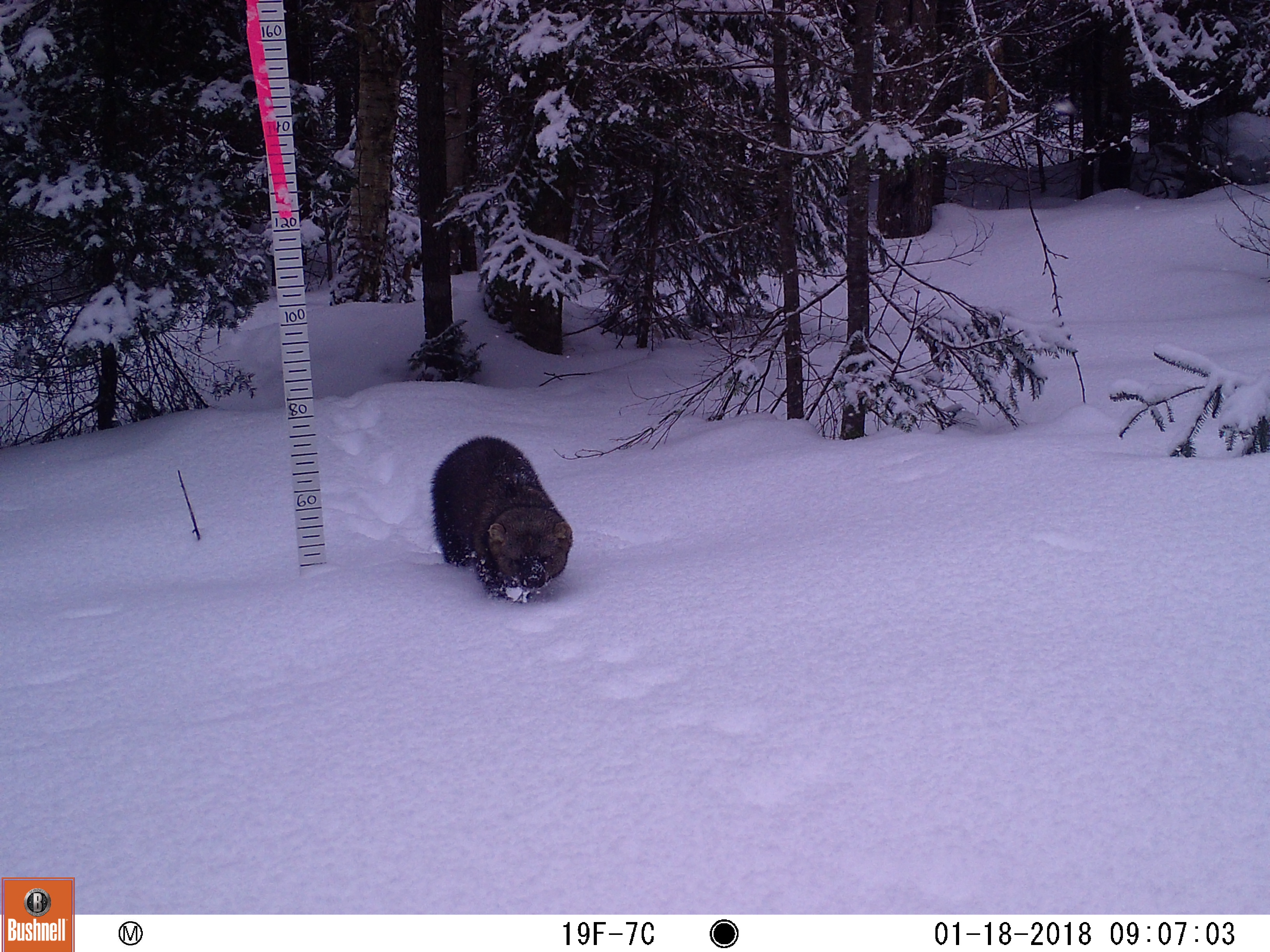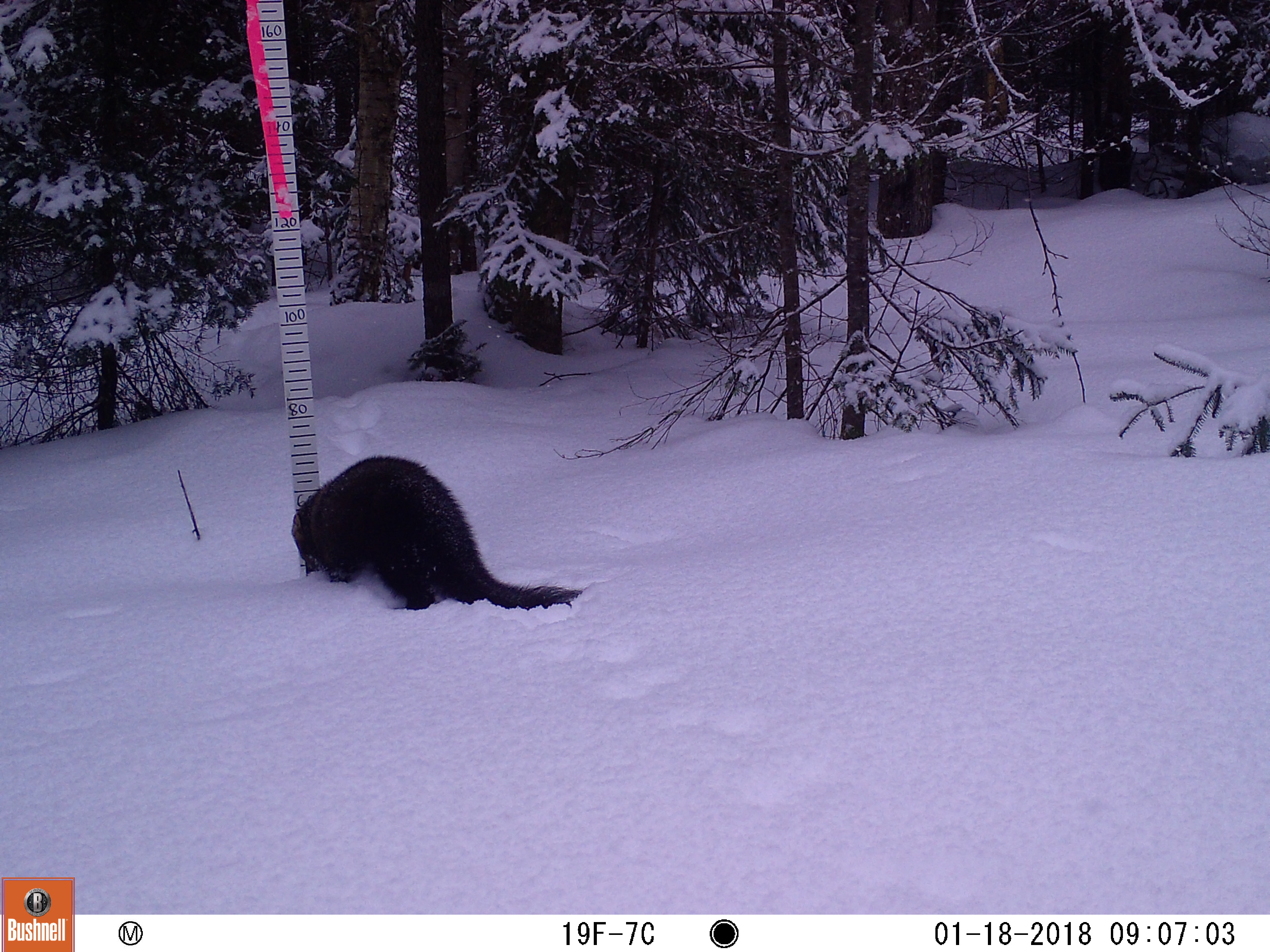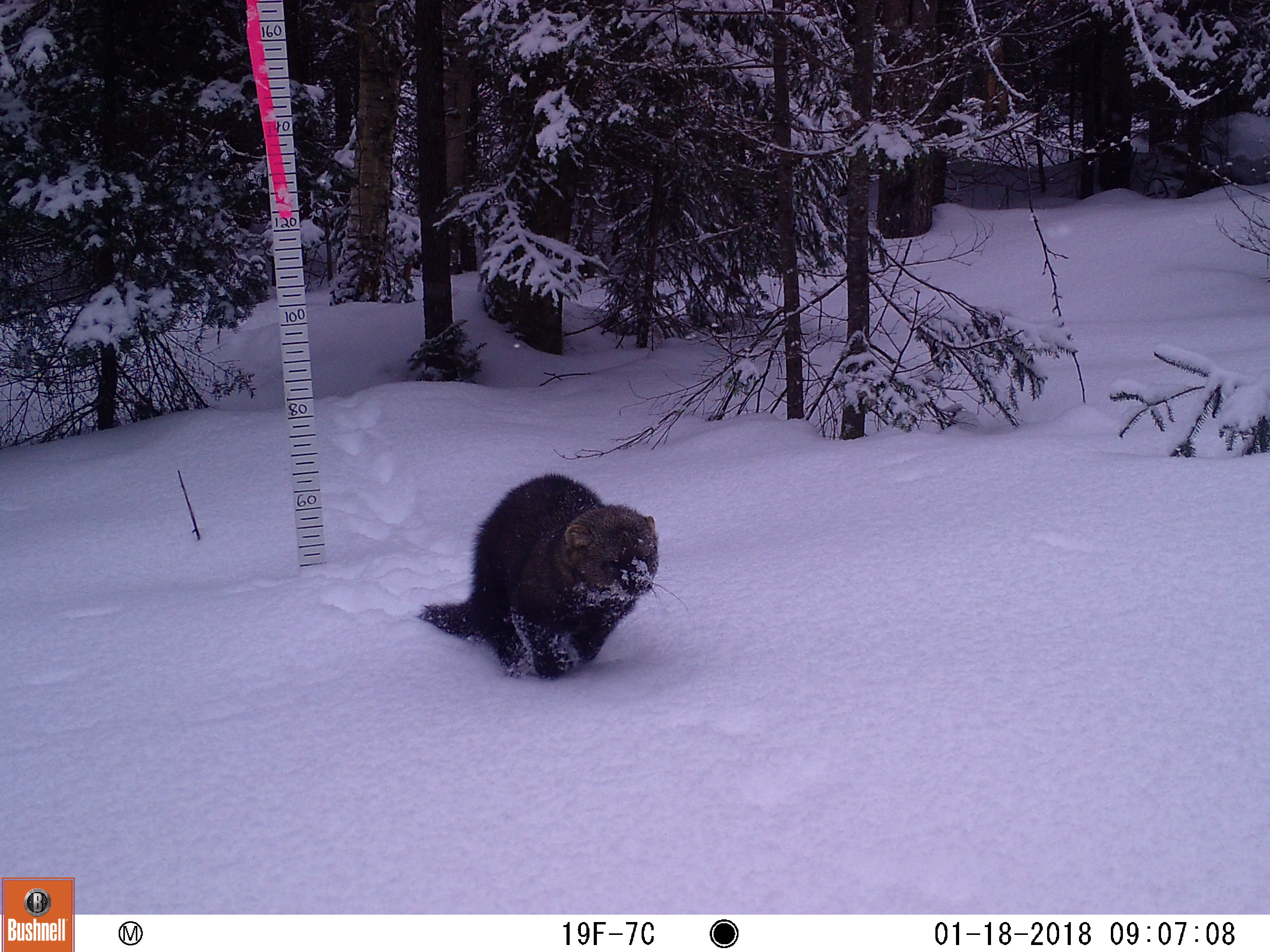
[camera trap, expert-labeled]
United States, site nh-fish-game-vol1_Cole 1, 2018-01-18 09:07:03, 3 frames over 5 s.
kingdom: Animalia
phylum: Chordata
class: Mammalia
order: Carnivora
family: Mustelidae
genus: Pekania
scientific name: Pekania pennanti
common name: fisher